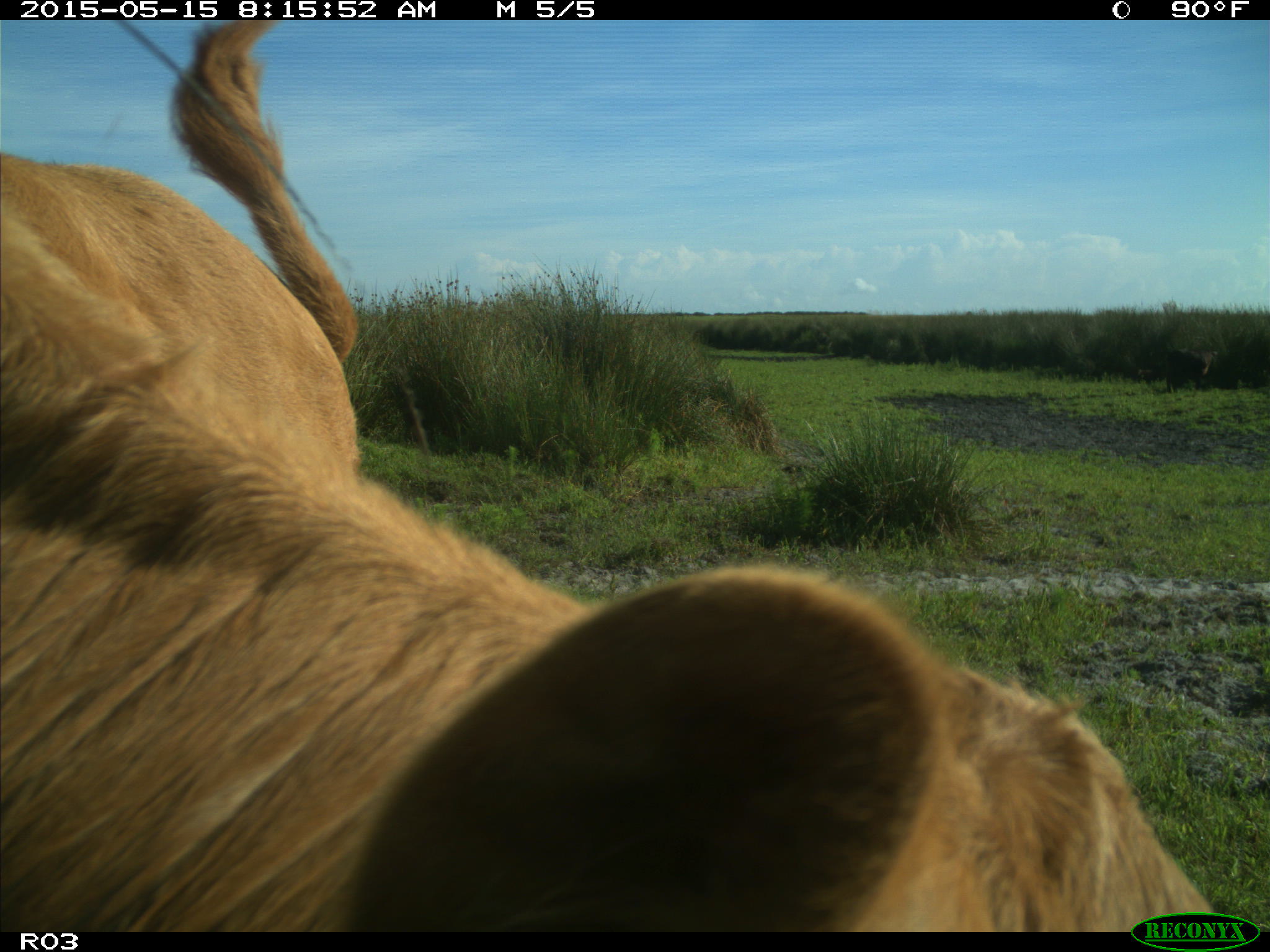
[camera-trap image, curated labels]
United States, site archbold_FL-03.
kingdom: Animalia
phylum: Chordata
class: Mammalia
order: Artiodactyla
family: Bovidae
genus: Bos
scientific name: Bos taurus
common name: domestic cow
Bos taurus (domestic cow).